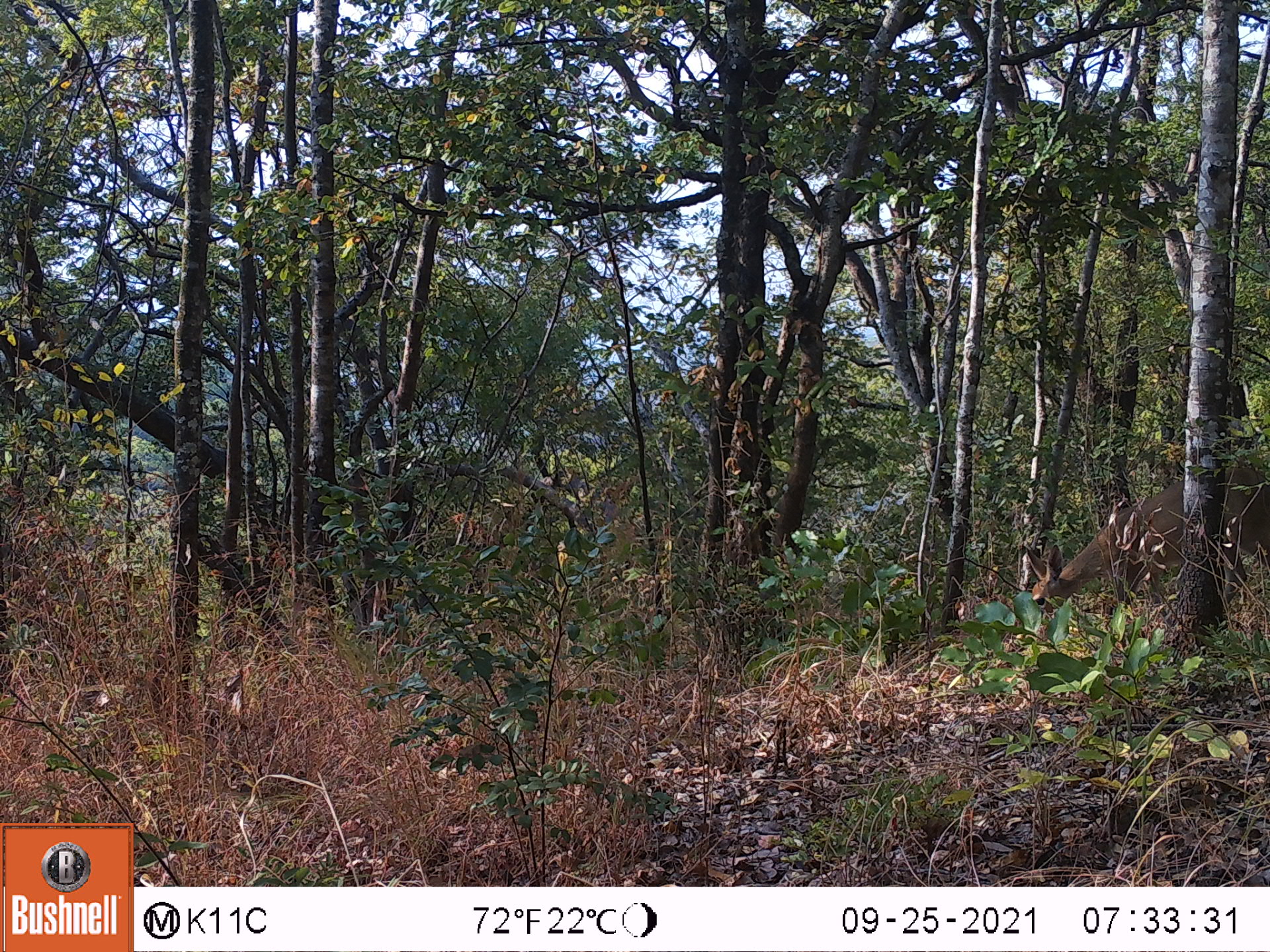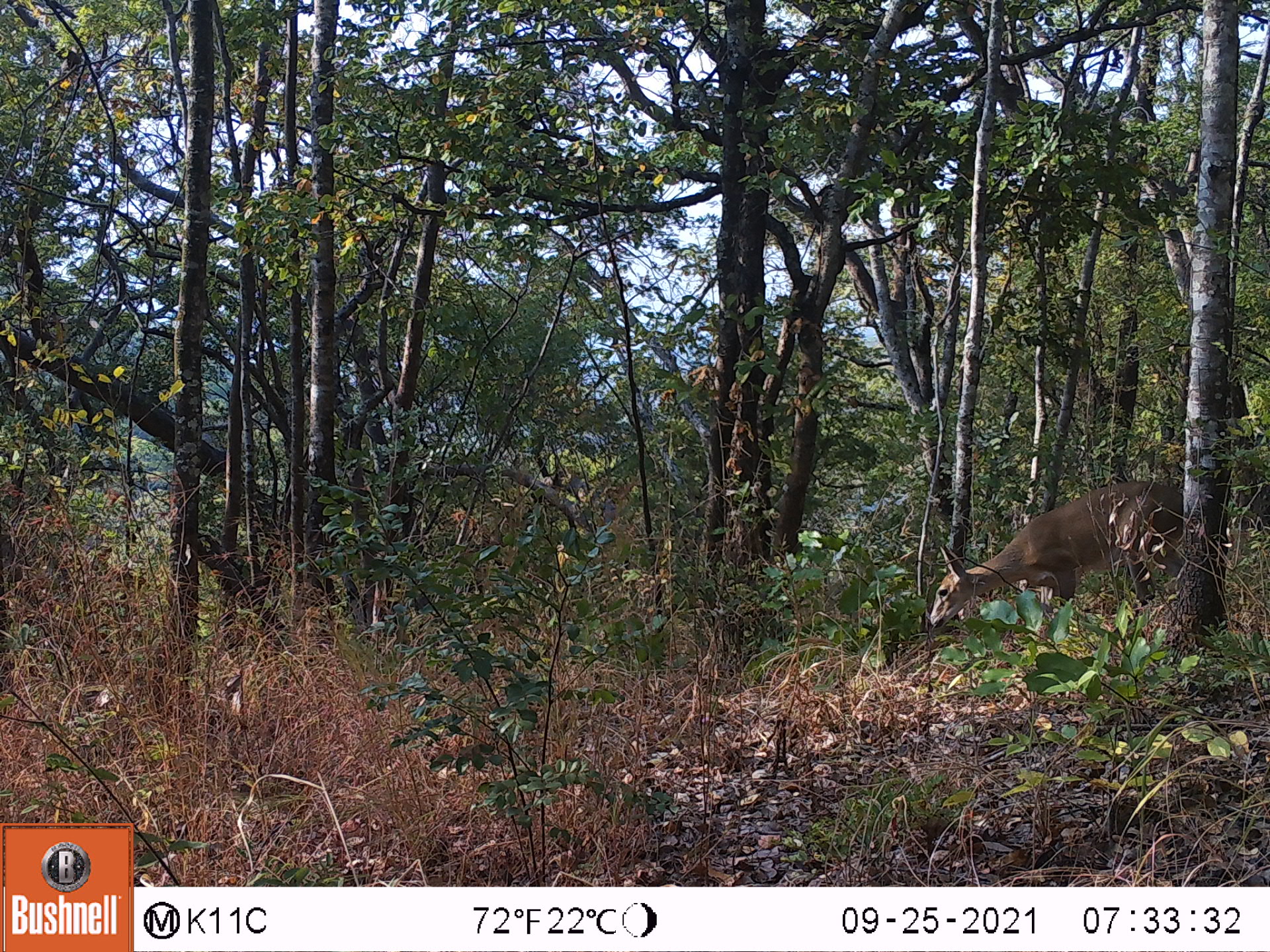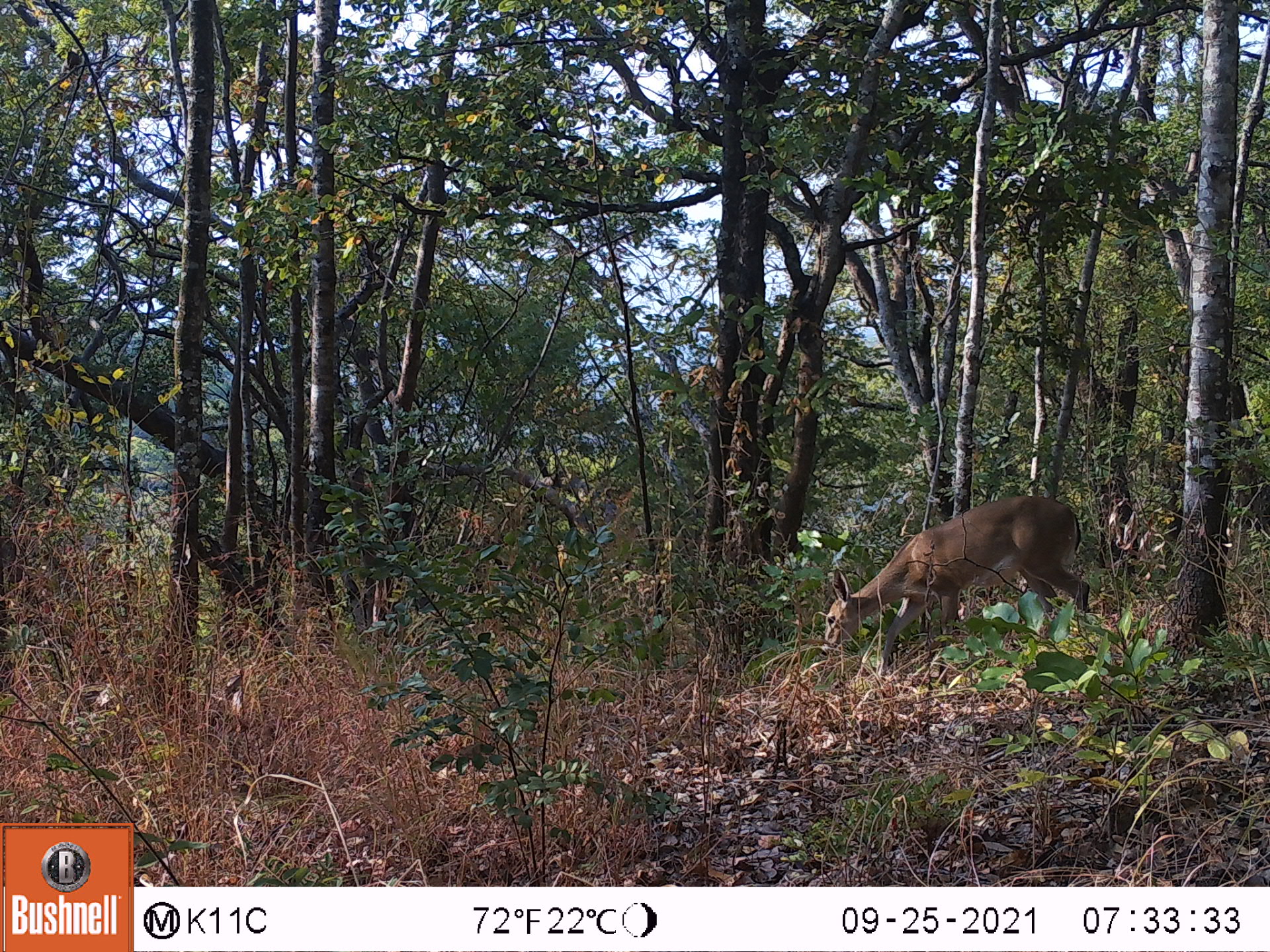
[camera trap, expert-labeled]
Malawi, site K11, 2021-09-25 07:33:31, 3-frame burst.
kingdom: Animalia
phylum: Chordata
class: Mammalia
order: Artiodactyla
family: Bovidae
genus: Sylvicapra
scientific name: Sylvicapra grimmia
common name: common duiker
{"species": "common duiker (Sylvicapra grimmia)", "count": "1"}